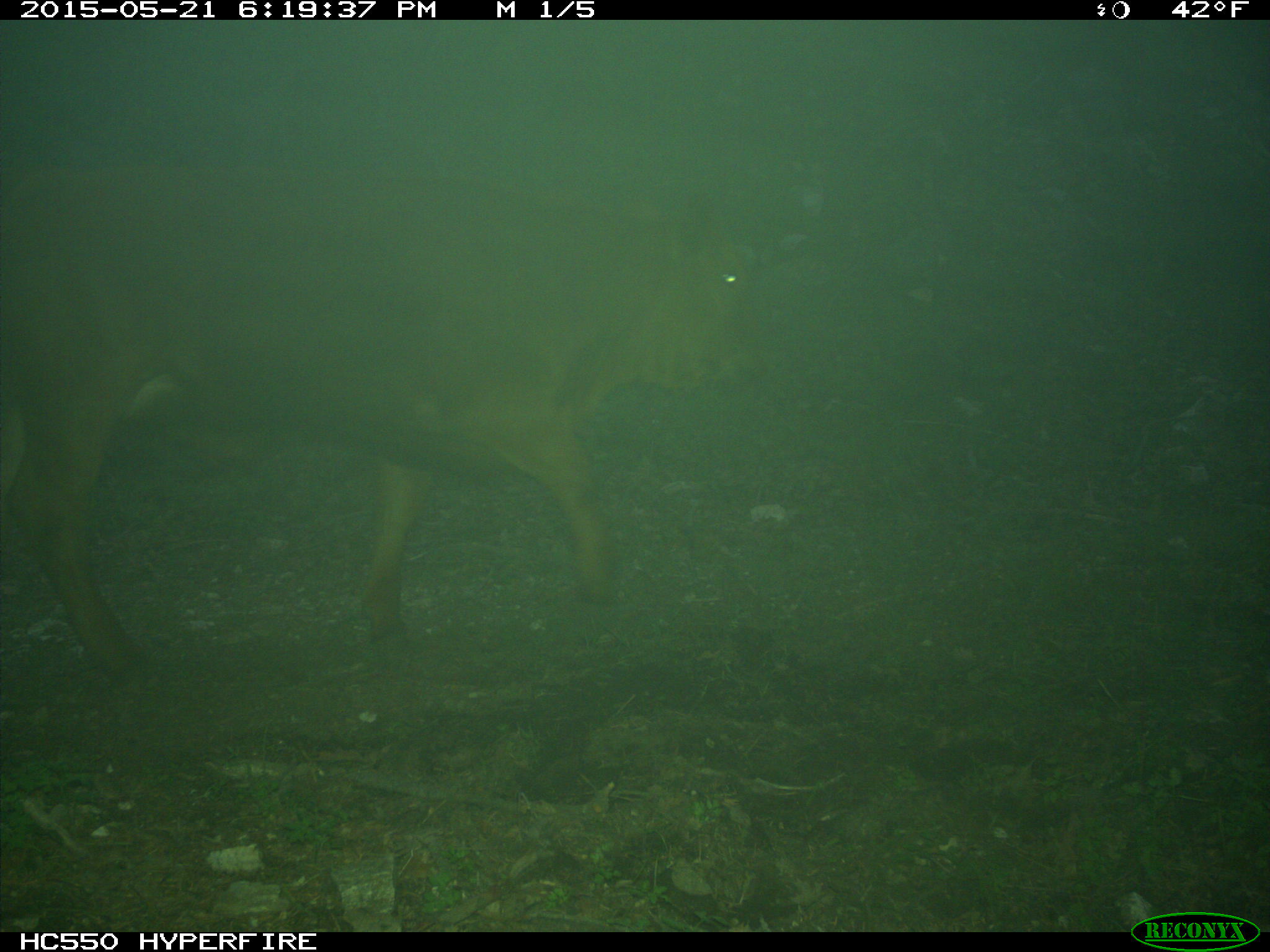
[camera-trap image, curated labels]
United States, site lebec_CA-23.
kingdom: Animalia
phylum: Chordata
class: Mammalia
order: Artiodactyla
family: Bovidae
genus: Bos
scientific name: Bos taurus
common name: domestic cow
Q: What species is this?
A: Bos taurus (domestic cow).